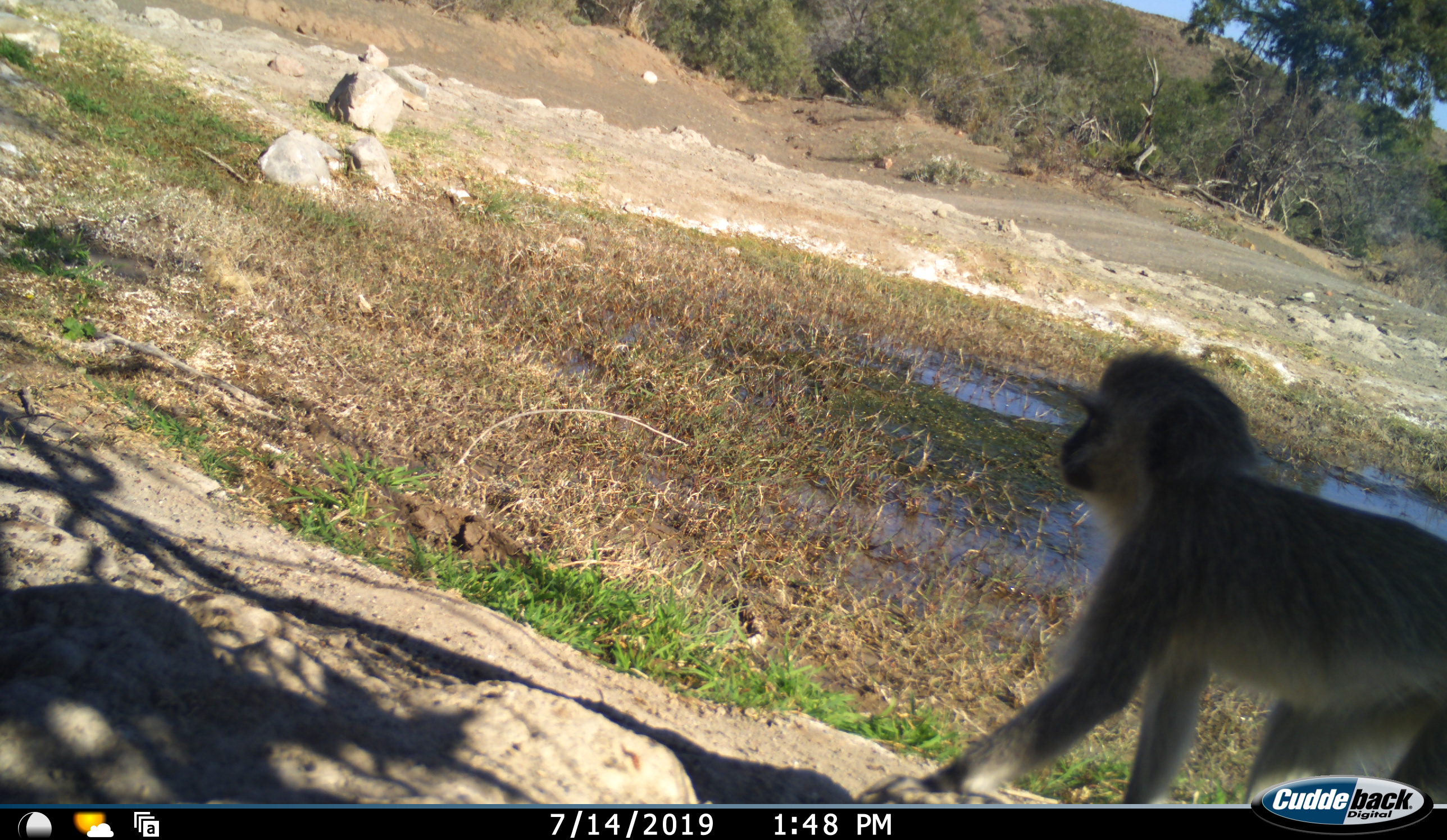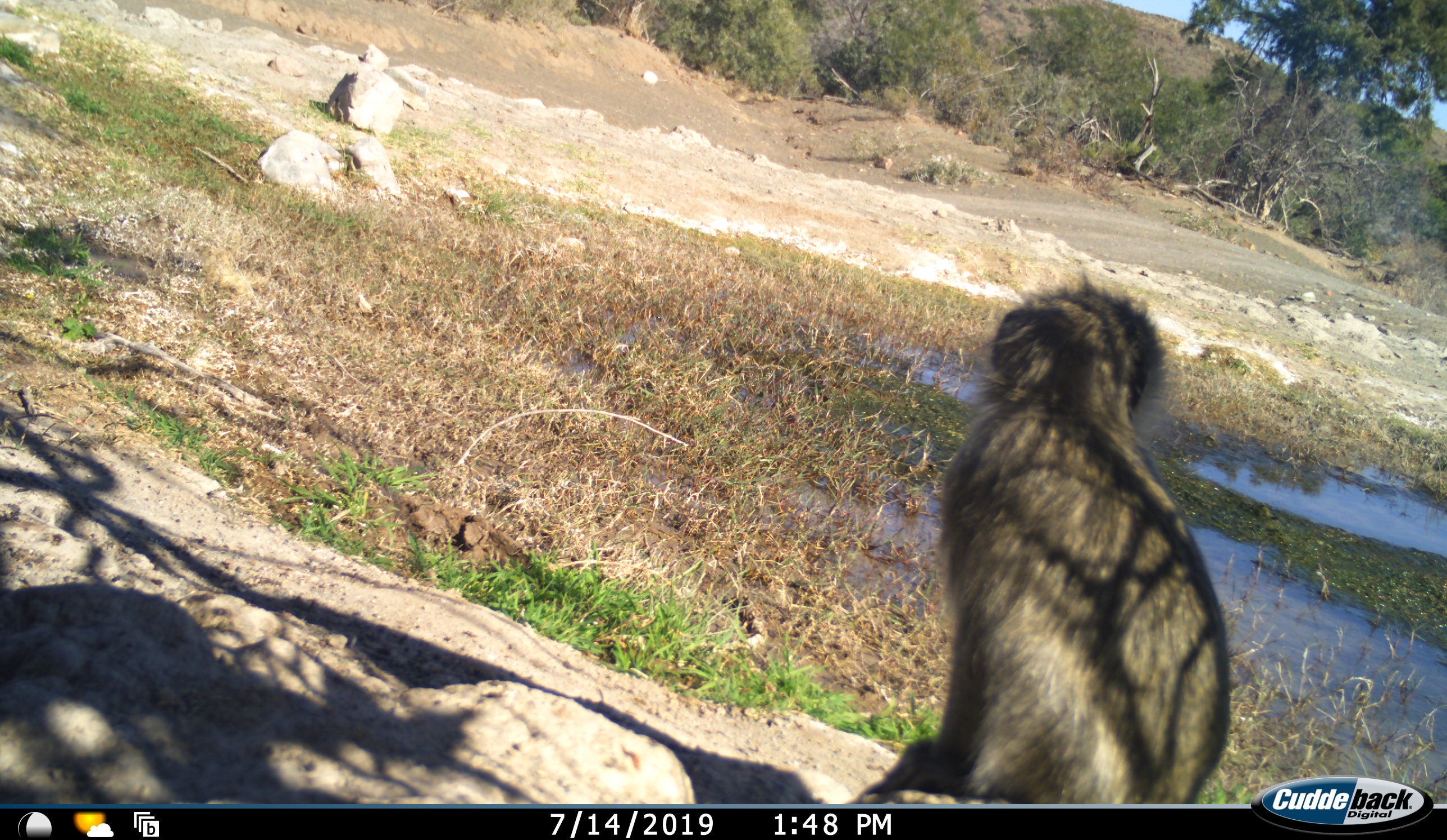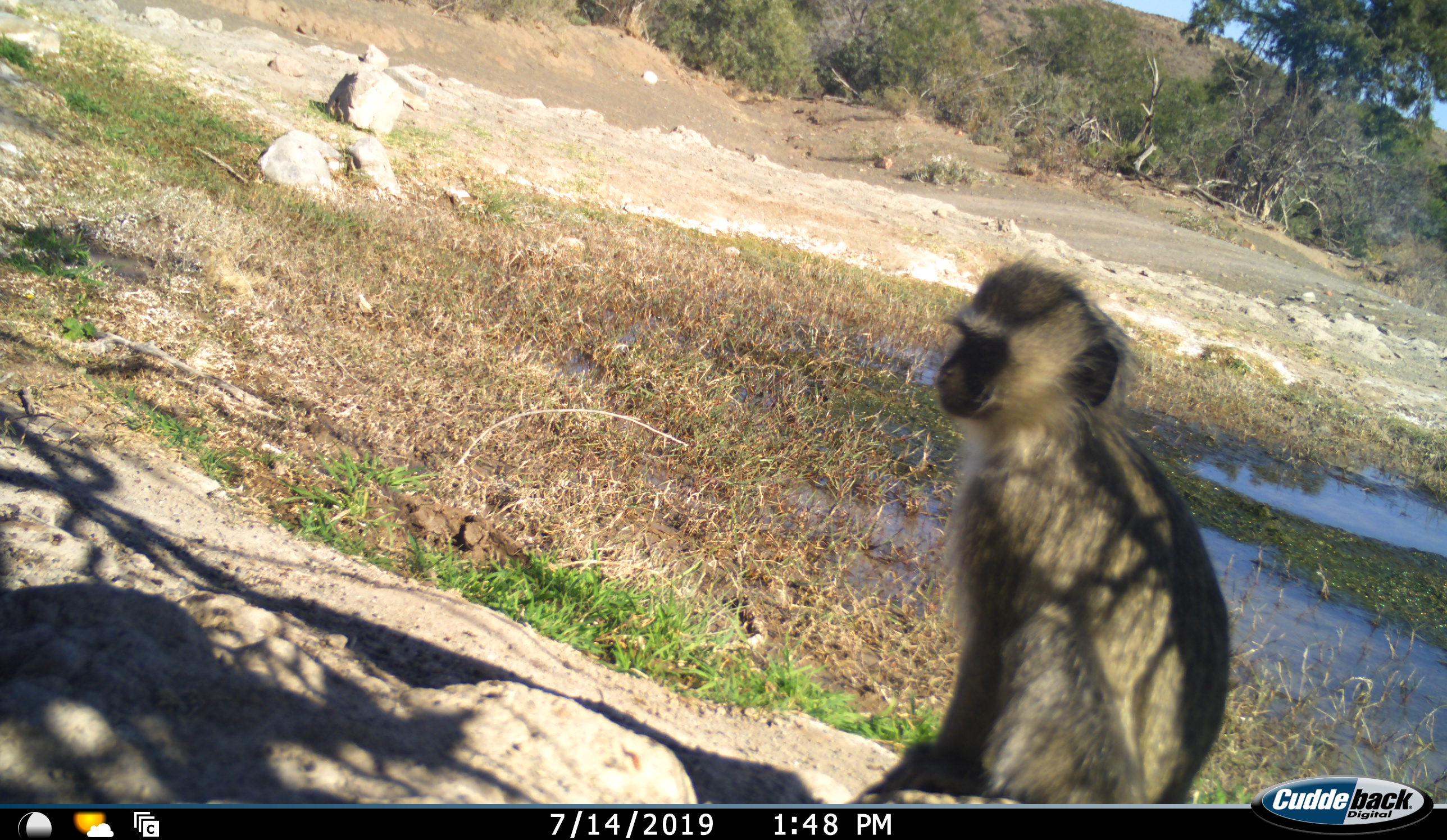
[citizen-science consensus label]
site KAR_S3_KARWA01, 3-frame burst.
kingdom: Animalia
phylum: Chordata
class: Mammalia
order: Primates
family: Cercopithecidae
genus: Chlorocebus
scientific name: Chlorocebus pygerythrus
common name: vervet monkey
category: monkeyvervet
Monkeyvervet (vervet monkey) (Chlorocebus pygerythrus), count 1. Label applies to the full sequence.